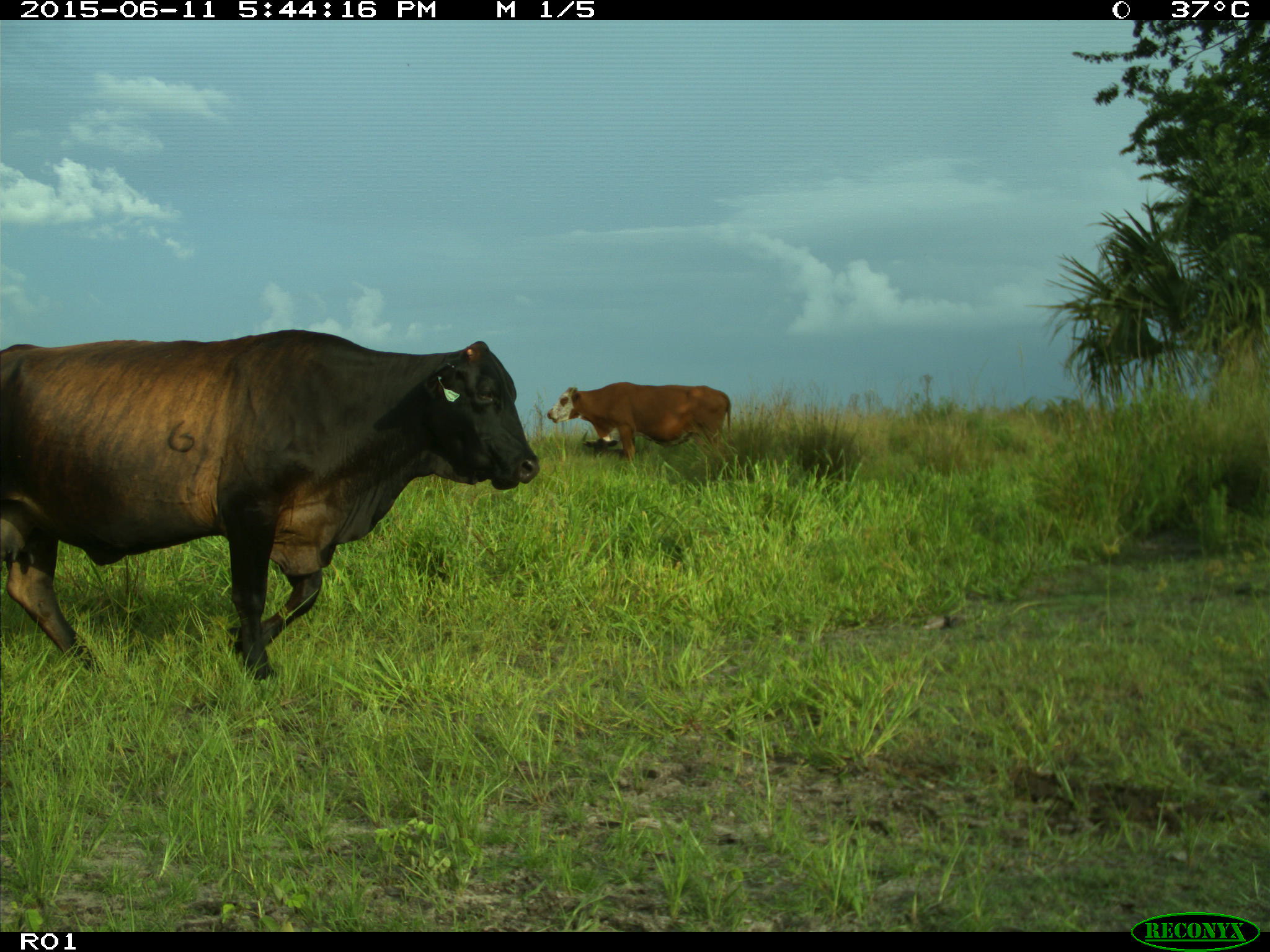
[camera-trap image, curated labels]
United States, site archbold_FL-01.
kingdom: Animalia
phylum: Chordata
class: Mammalia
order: Artiodactyla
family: Bovidae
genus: Bos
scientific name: Bos taurus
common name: domestic cow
Bos taurus (domestic cow).